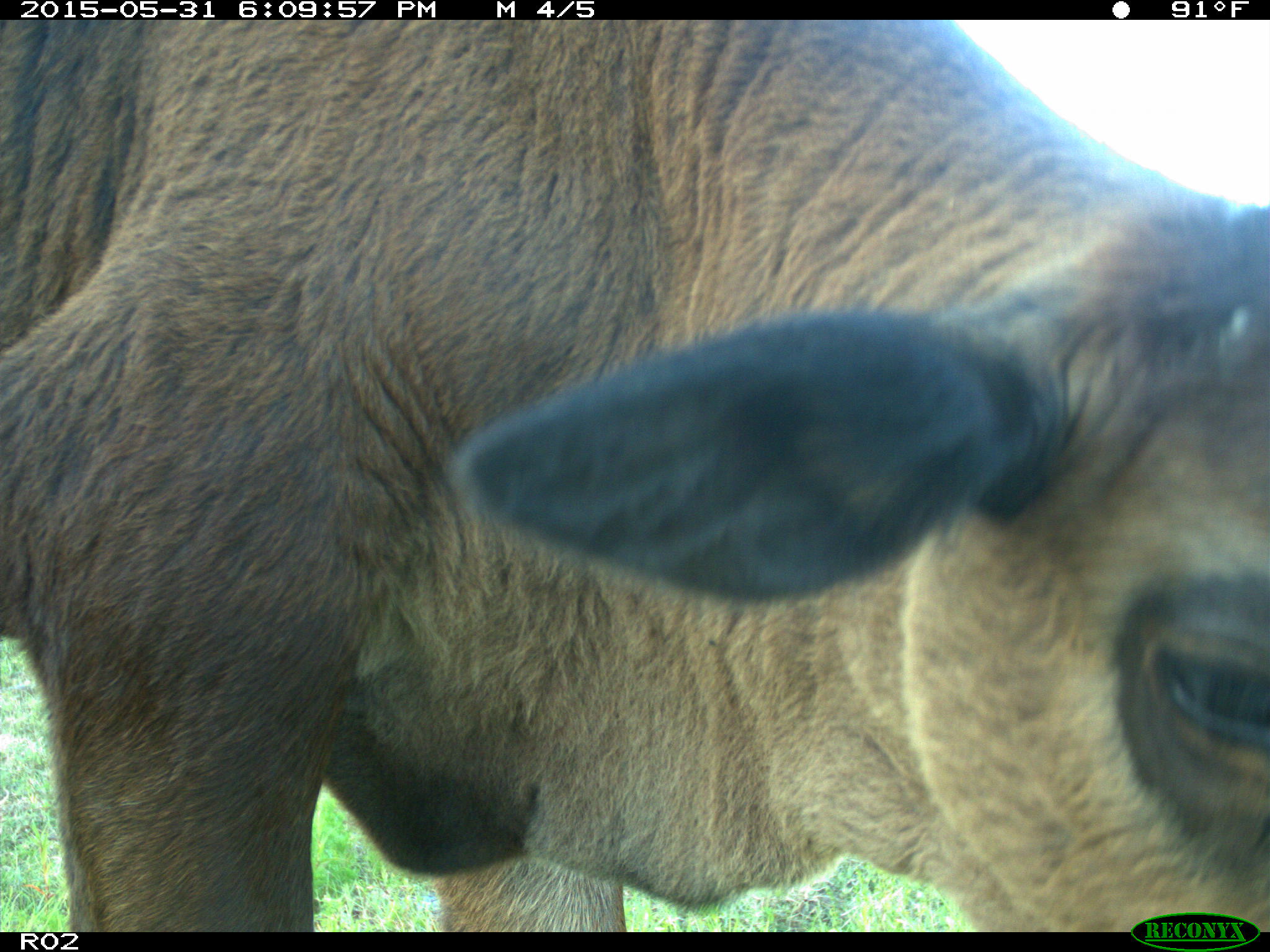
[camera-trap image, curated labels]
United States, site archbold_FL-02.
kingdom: Animalia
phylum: Chordata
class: Mammalia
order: Artiodactyla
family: Bovidae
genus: Bos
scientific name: Bos taurus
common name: domestic cow